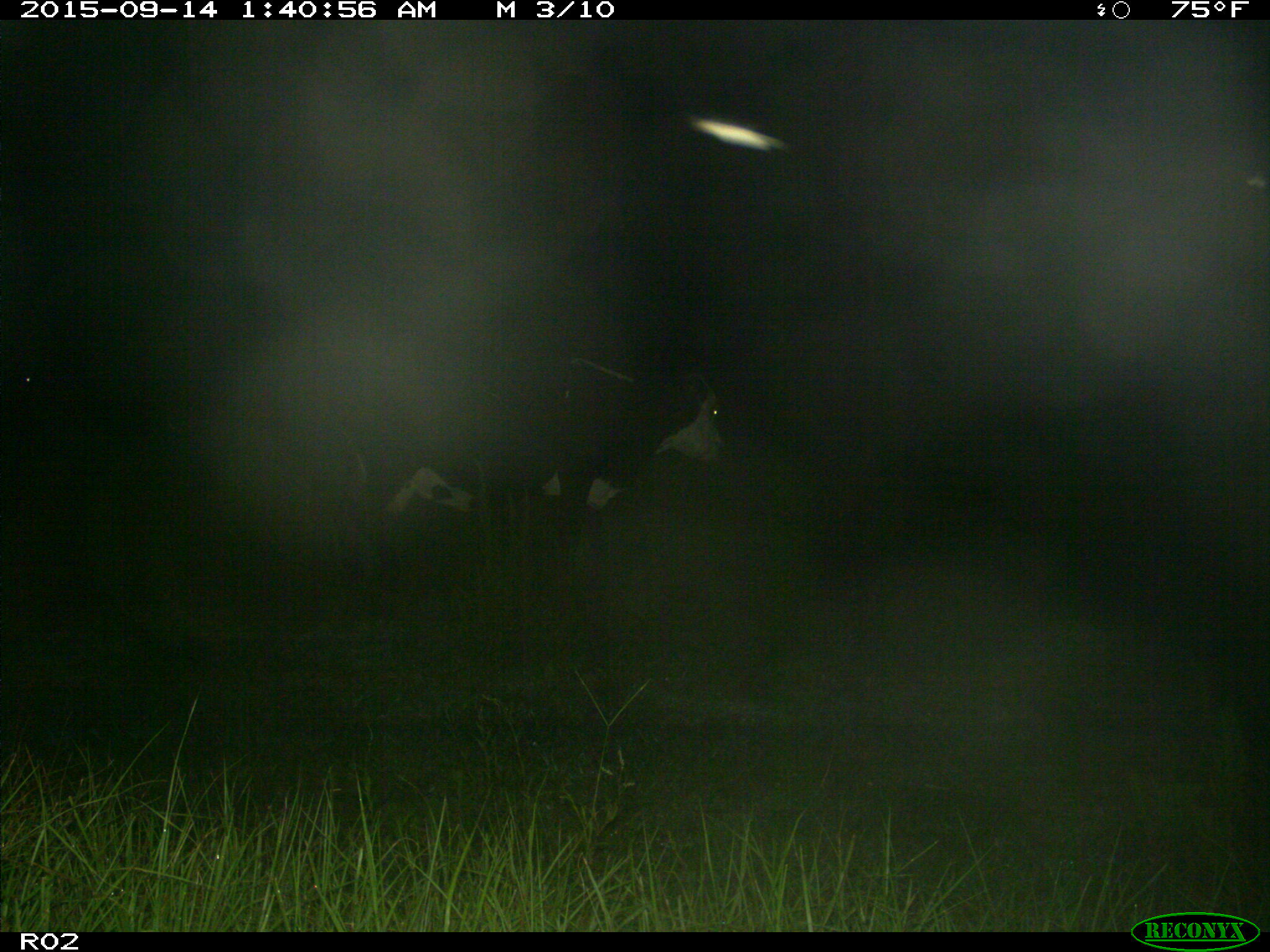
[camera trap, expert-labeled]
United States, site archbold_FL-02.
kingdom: Animalia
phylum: Chordata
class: Mammalia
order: Artiodactyla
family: Bovidae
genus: Bos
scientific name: Bos taurus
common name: domestic cow